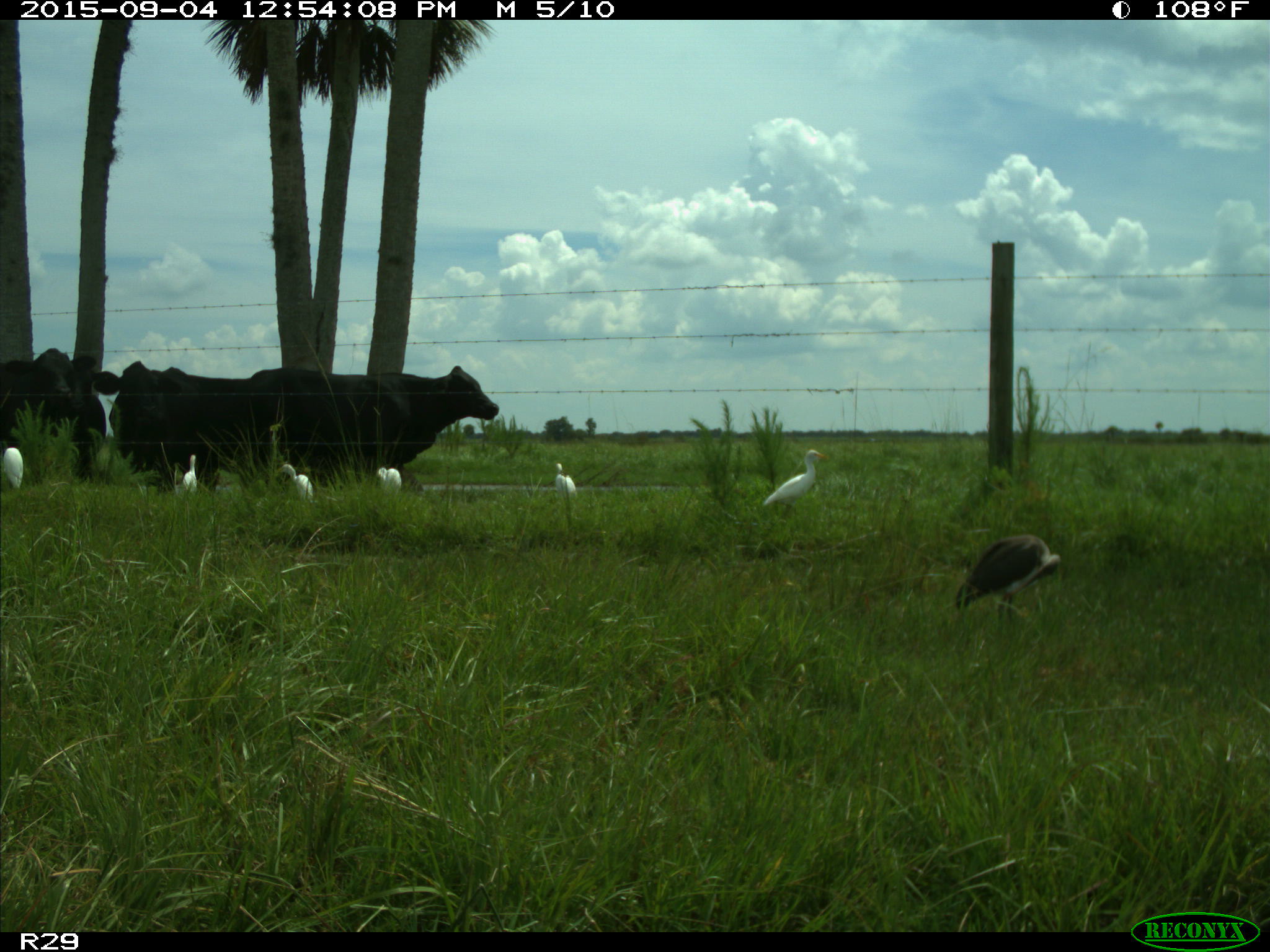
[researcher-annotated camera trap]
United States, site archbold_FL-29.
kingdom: Animalia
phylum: Chordata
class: Mammalia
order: Artiodactyla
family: Bovidae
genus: Bos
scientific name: Bos taurus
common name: domestic cow